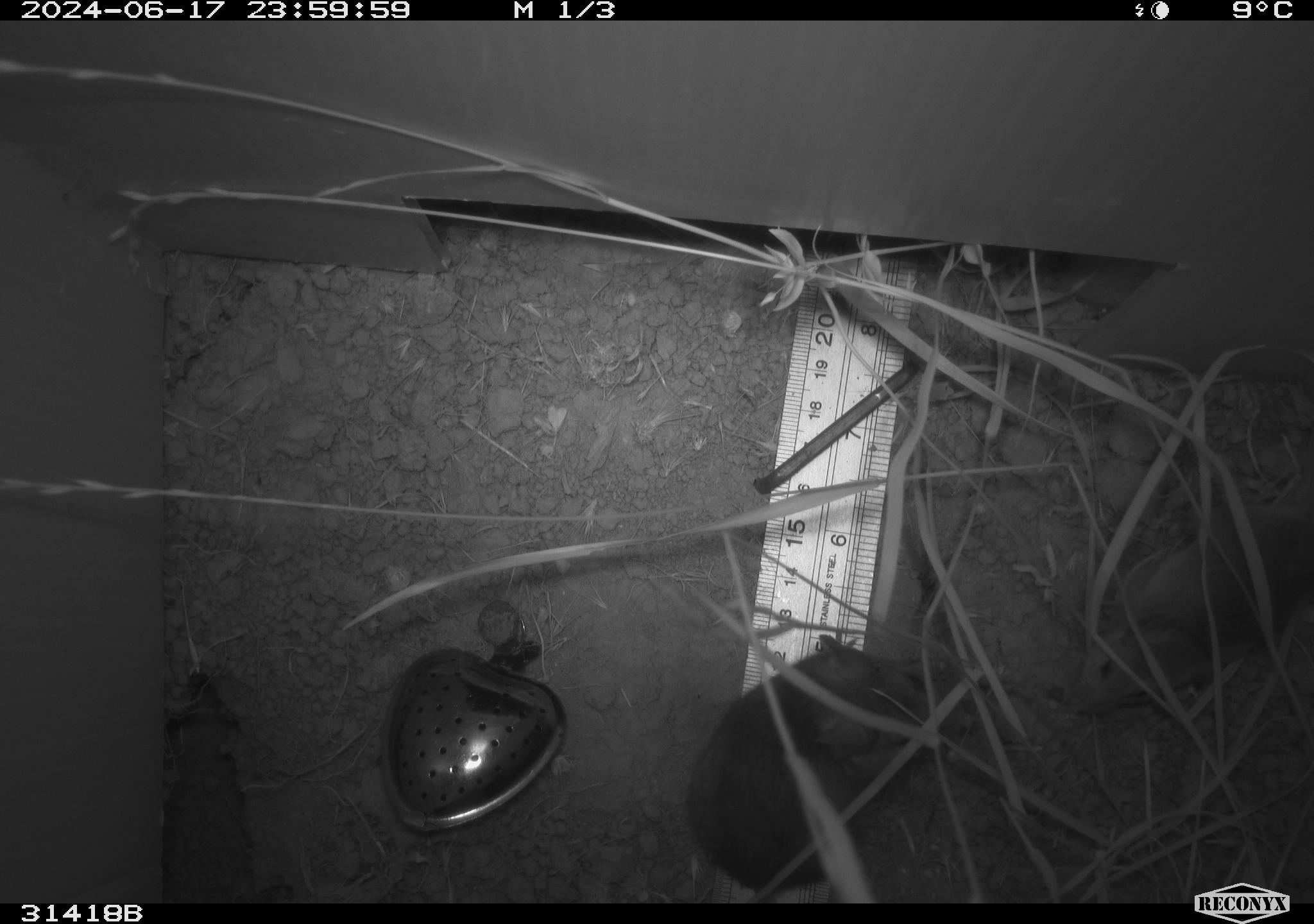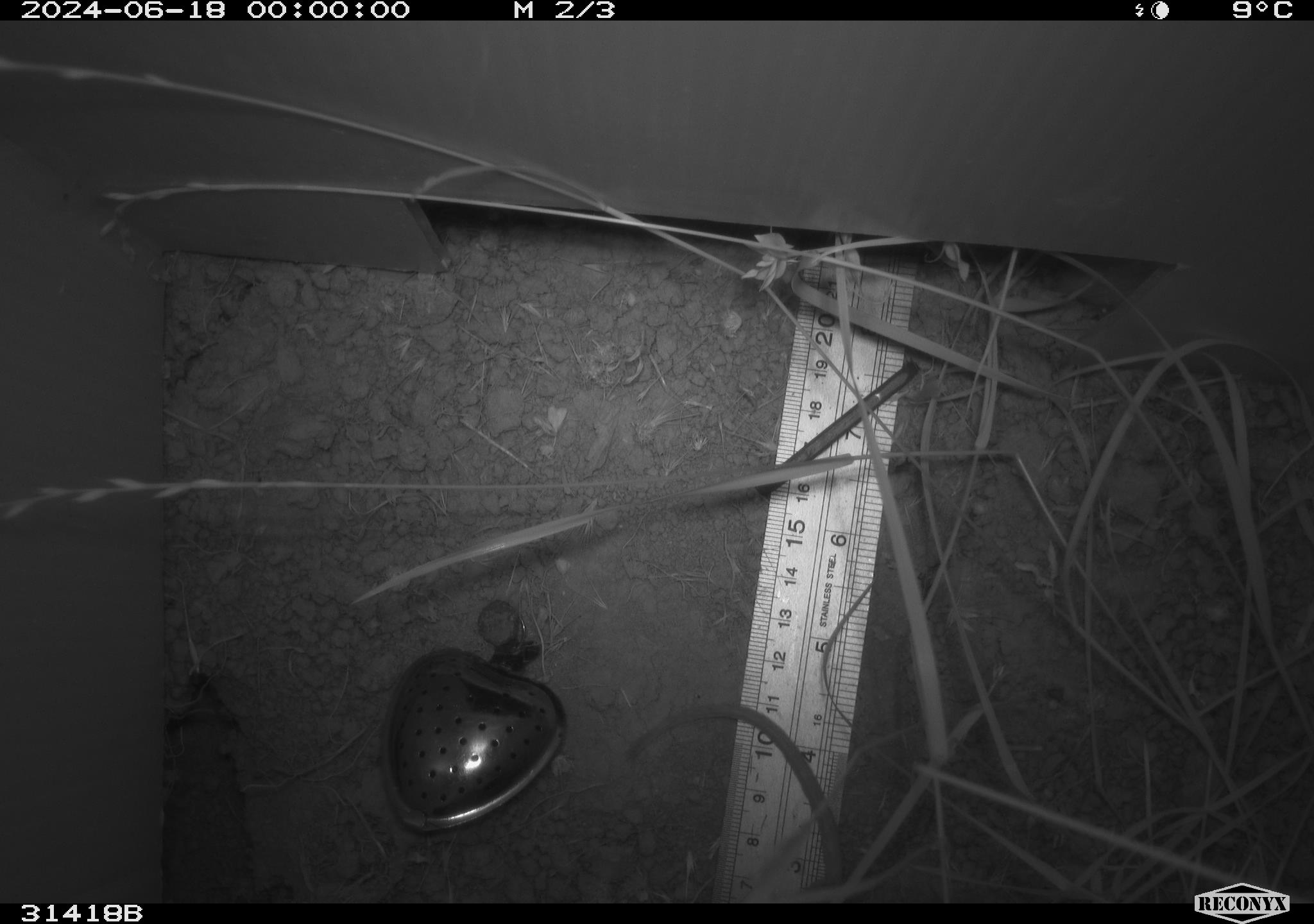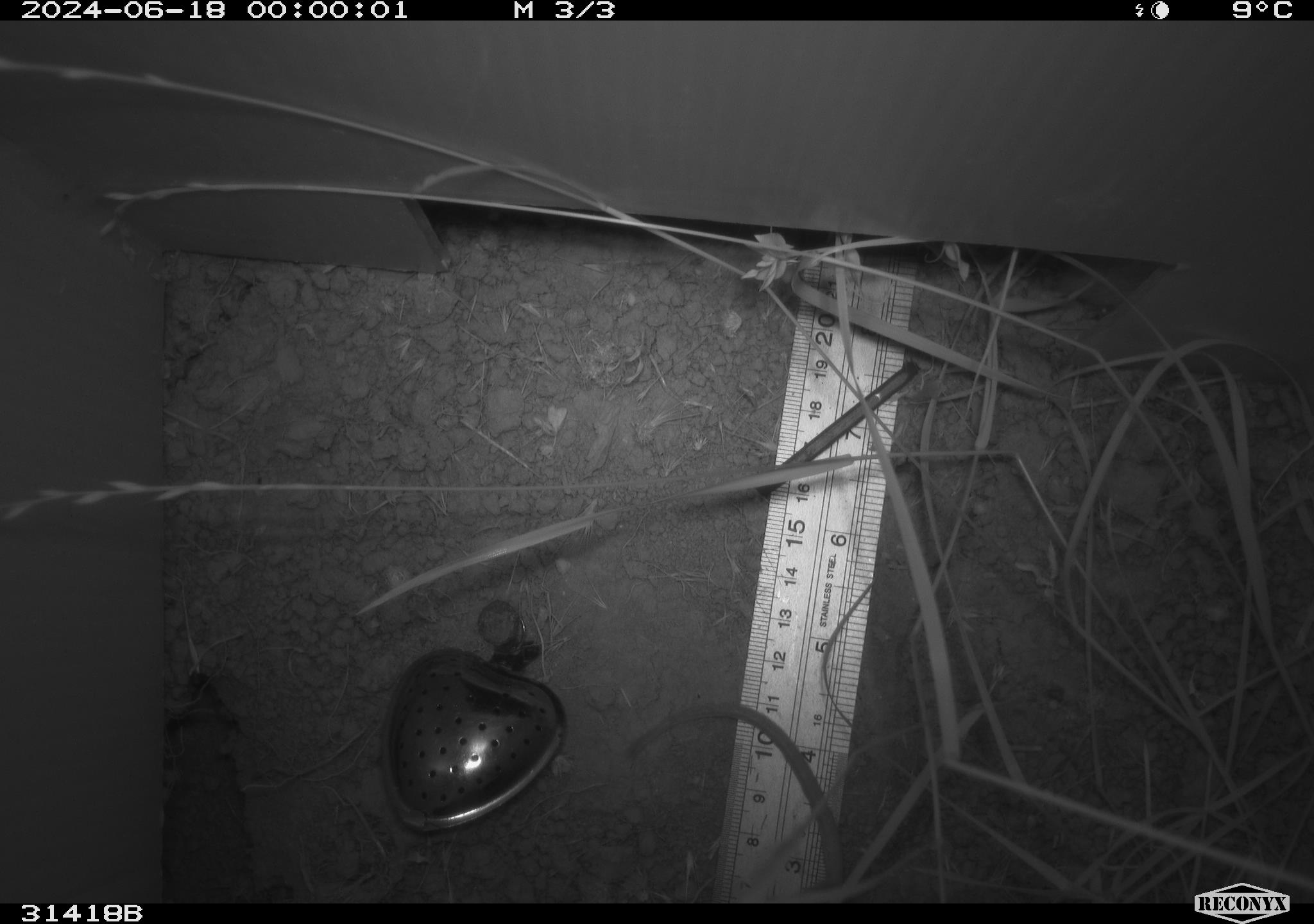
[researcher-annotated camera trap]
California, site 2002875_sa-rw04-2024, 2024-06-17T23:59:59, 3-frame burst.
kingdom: Animalia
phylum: Chordata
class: Mammalia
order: Rodentia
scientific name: Rodentia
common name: rodent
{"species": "rodent (Rodentia)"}